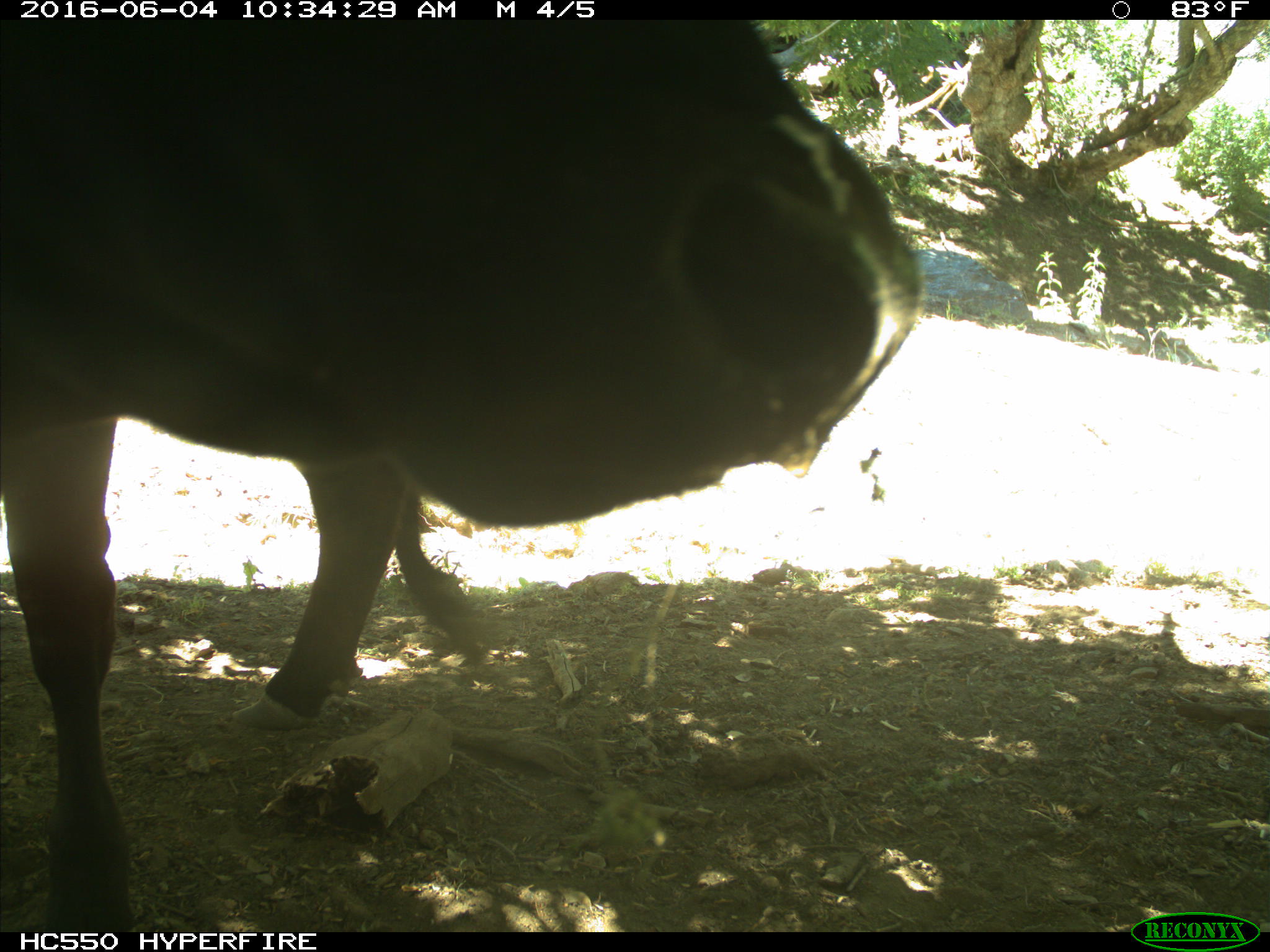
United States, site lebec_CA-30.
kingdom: Animalia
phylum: Chordata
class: Mammalia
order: Artiodactyla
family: Bovidae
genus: Bos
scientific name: Bos taurus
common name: domestic cow